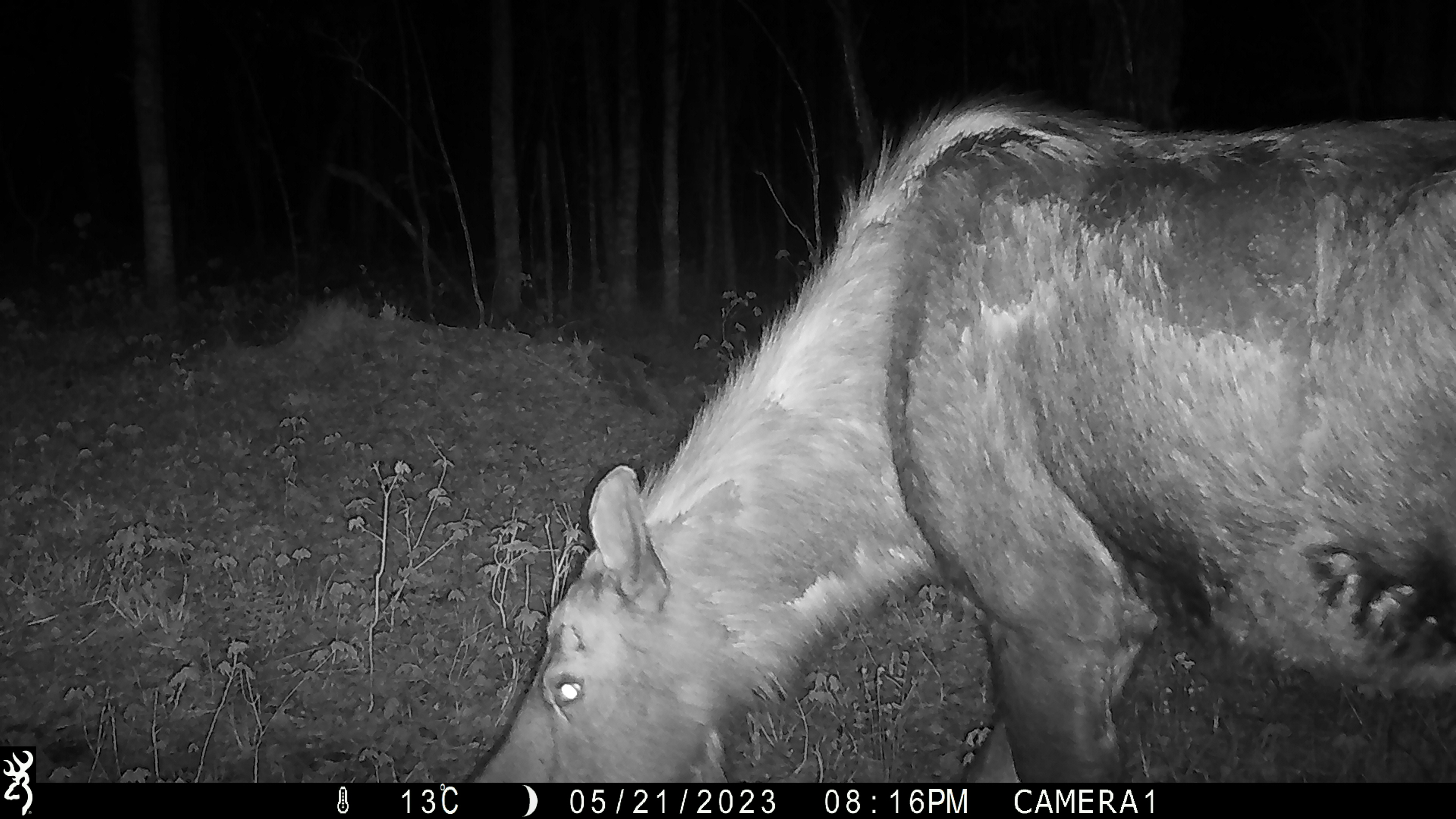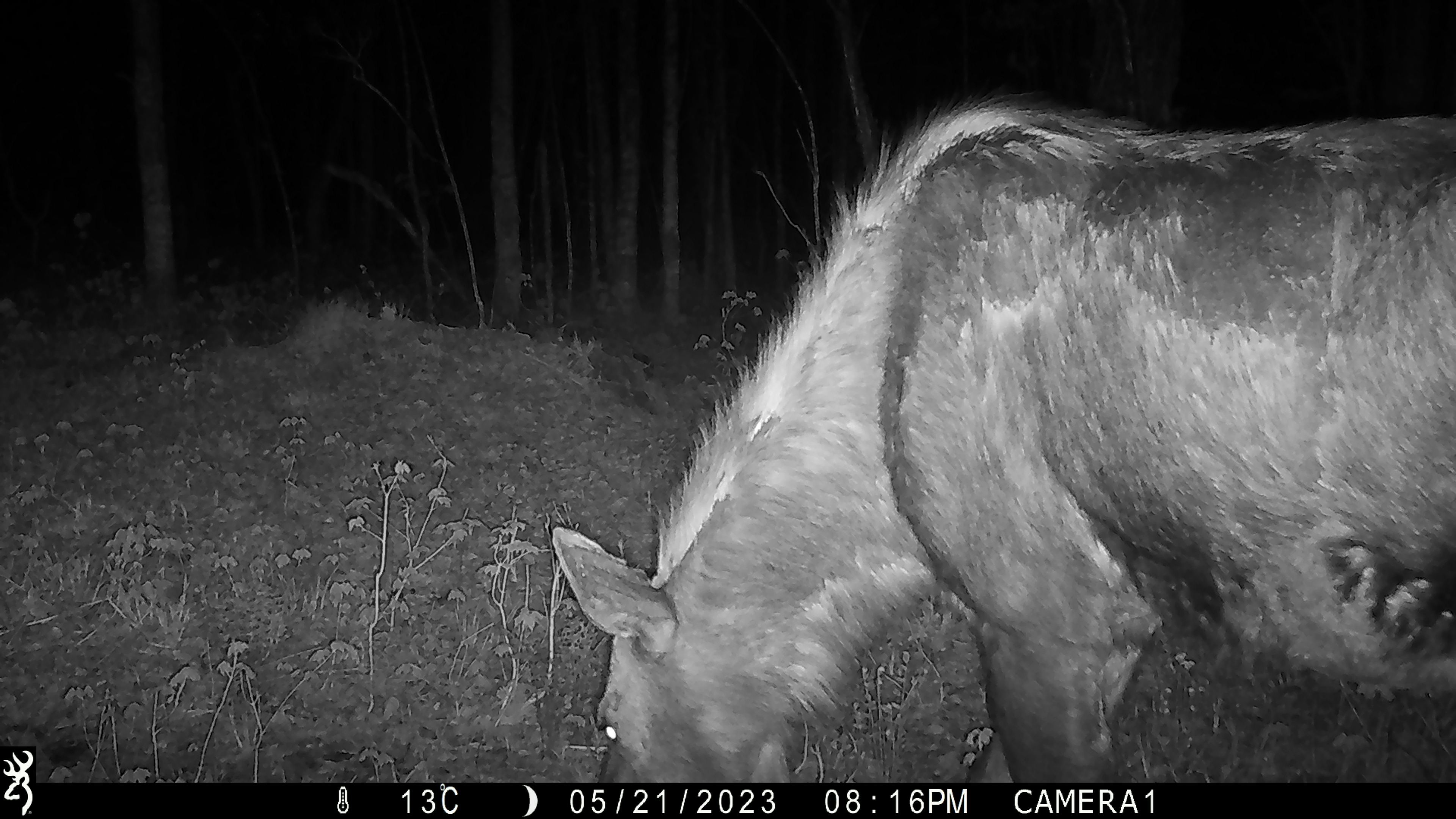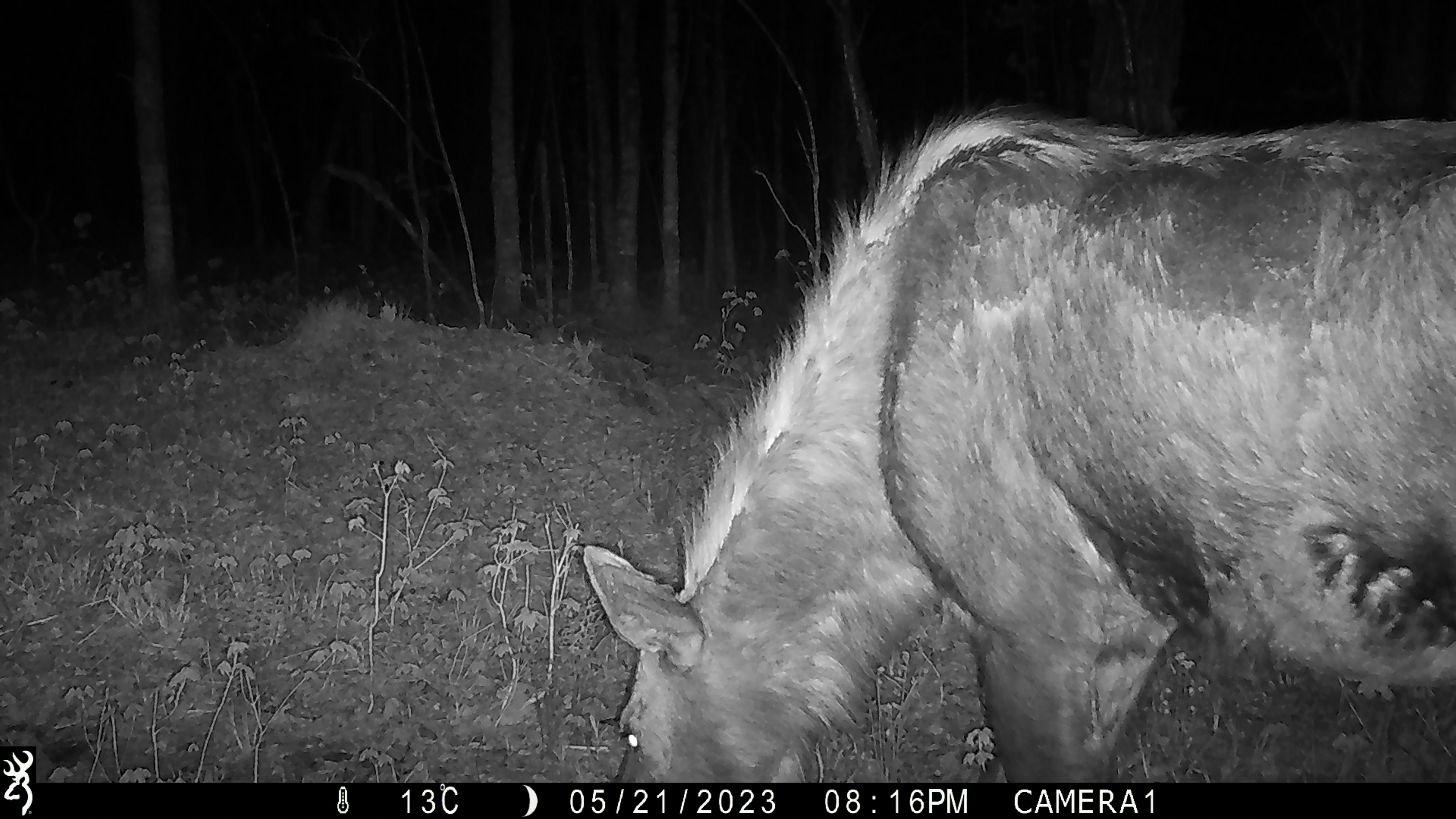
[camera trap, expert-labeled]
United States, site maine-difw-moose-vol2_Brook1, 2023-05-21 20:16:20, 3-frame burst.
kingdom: Animalia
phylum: Chordata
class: Mammalia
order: Artiodactyla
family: Cervidae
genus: Alces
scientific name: Alces alces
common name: moose